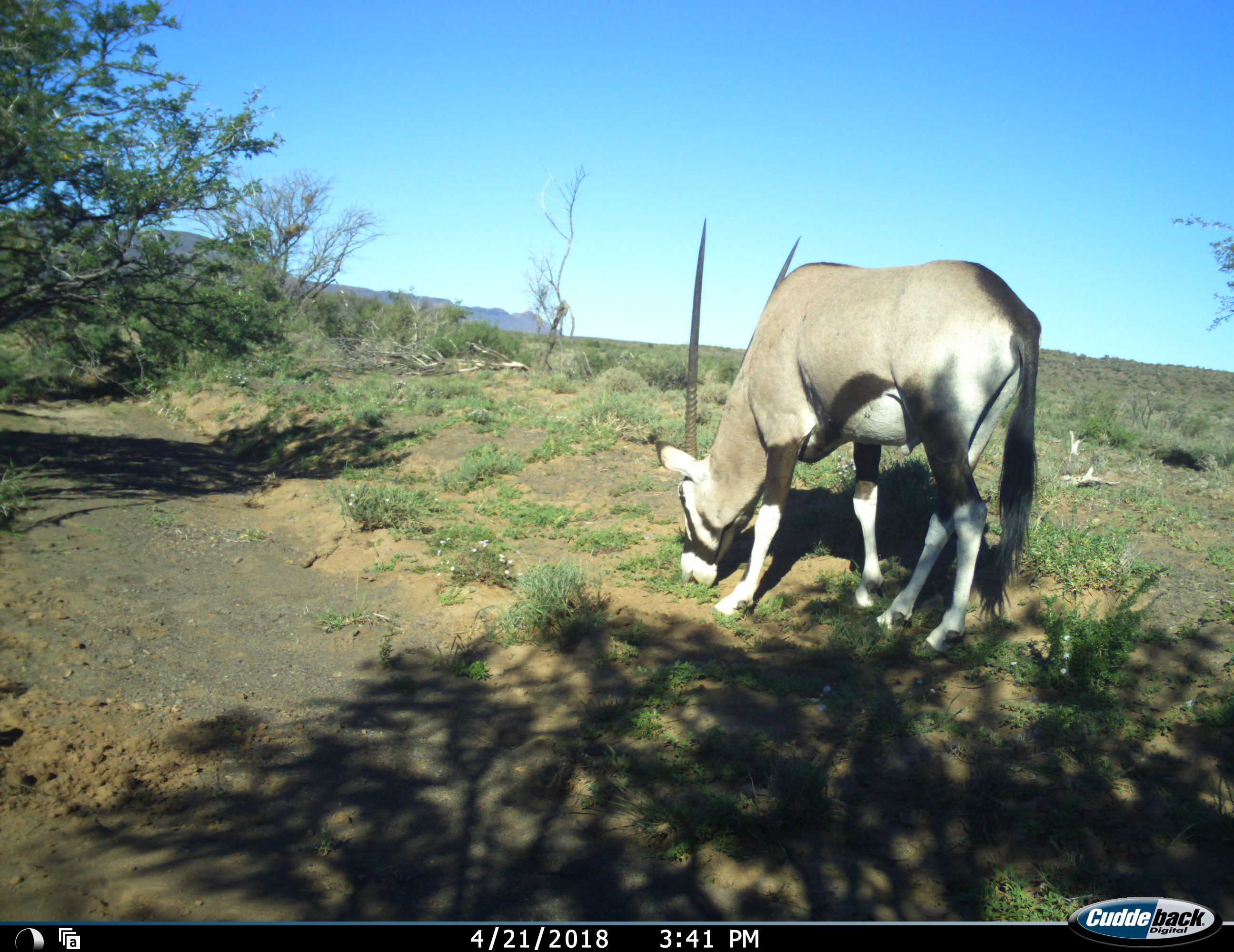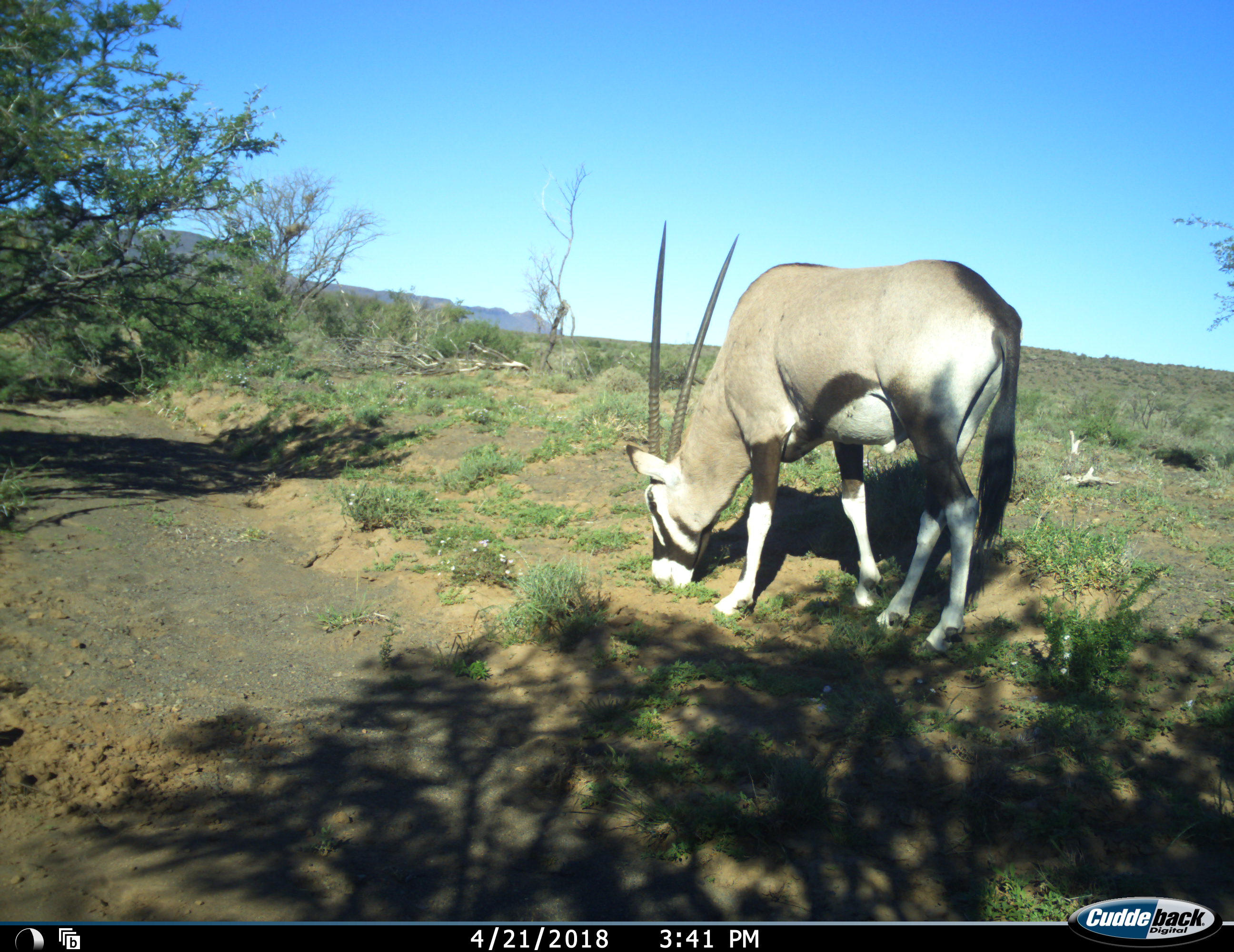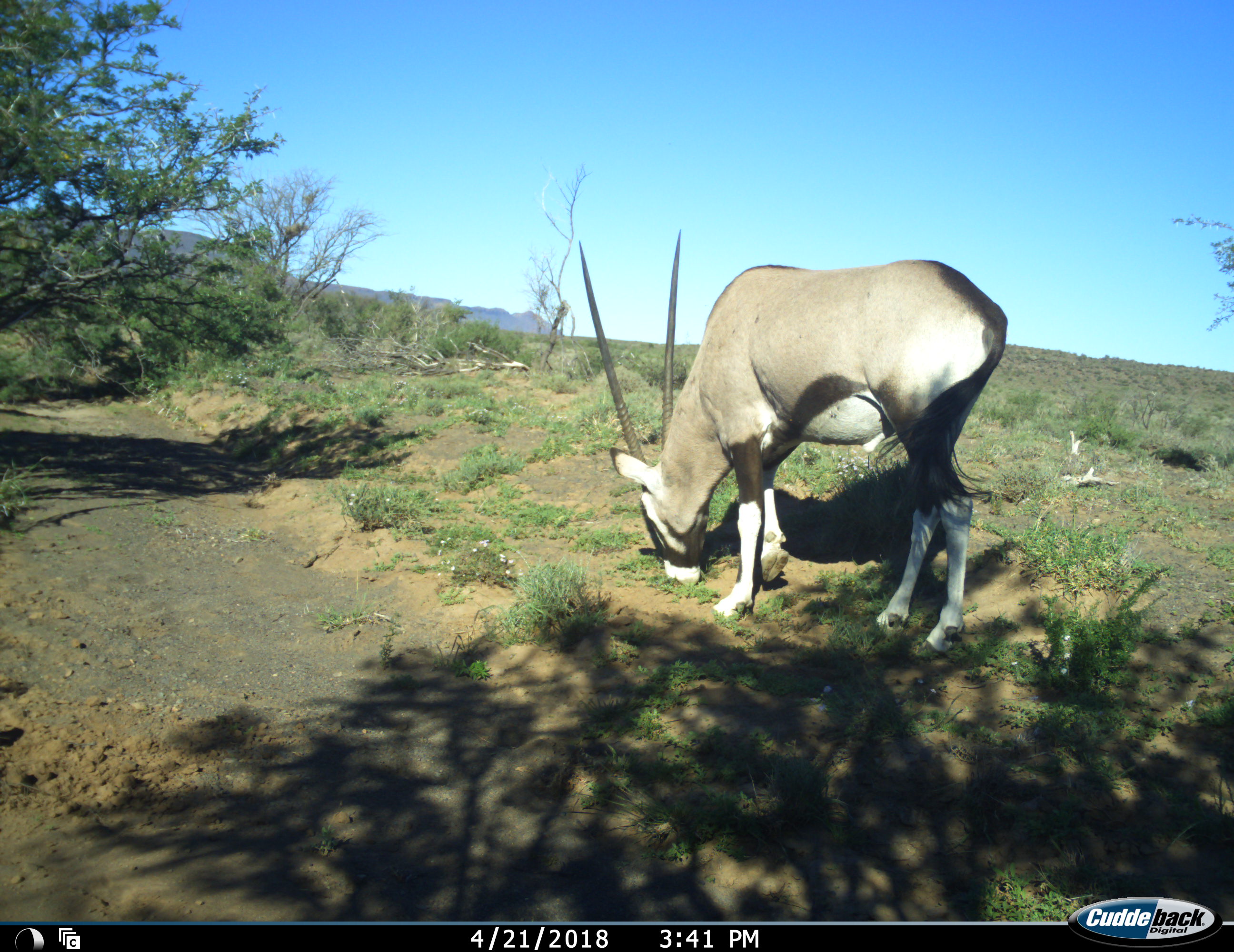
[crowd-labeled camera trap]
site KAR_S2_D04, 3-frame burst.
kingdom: Animalia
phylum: Chordata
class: Mammalia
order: Artiodactyla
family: Bovidae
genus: Oryx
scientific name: Oryx gazella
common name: gemsbok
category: oryx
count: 1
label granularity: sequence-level